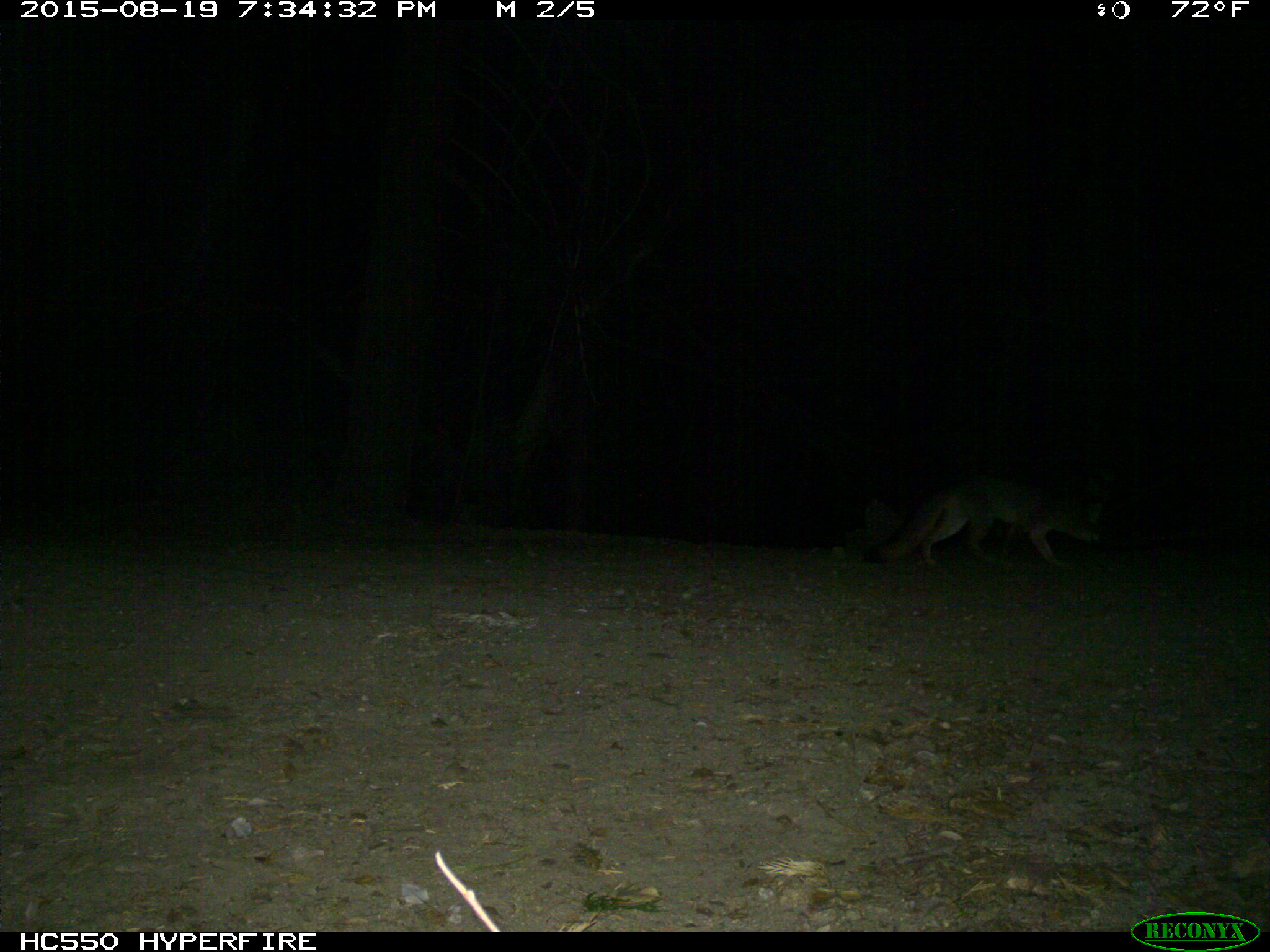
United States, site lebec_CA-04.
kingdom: Animalia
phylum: Chordata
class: Mammalia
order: Carnivora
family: Canidae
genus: Urocyon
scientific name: Urocyon cinereoargenteus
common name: gray fox